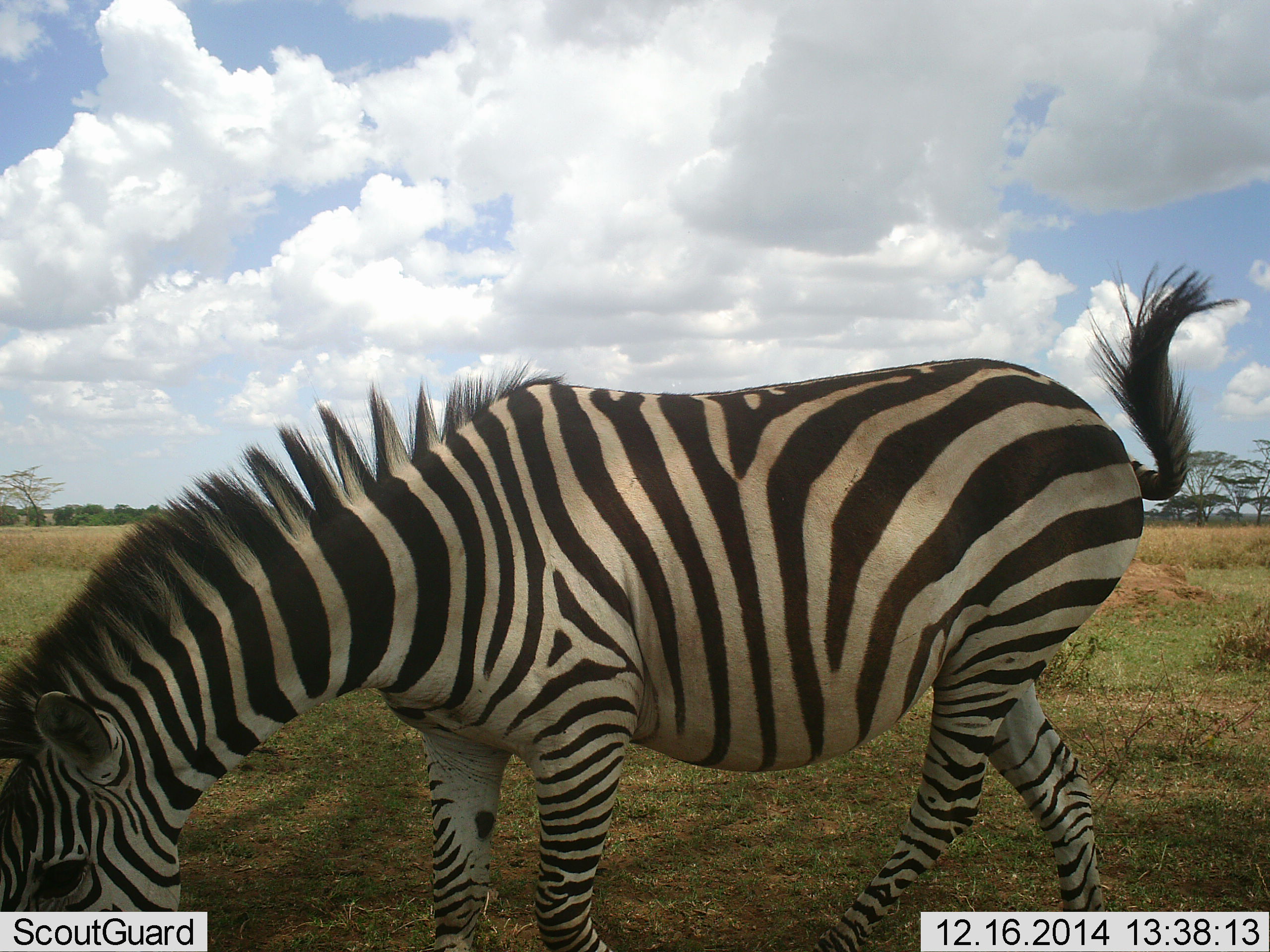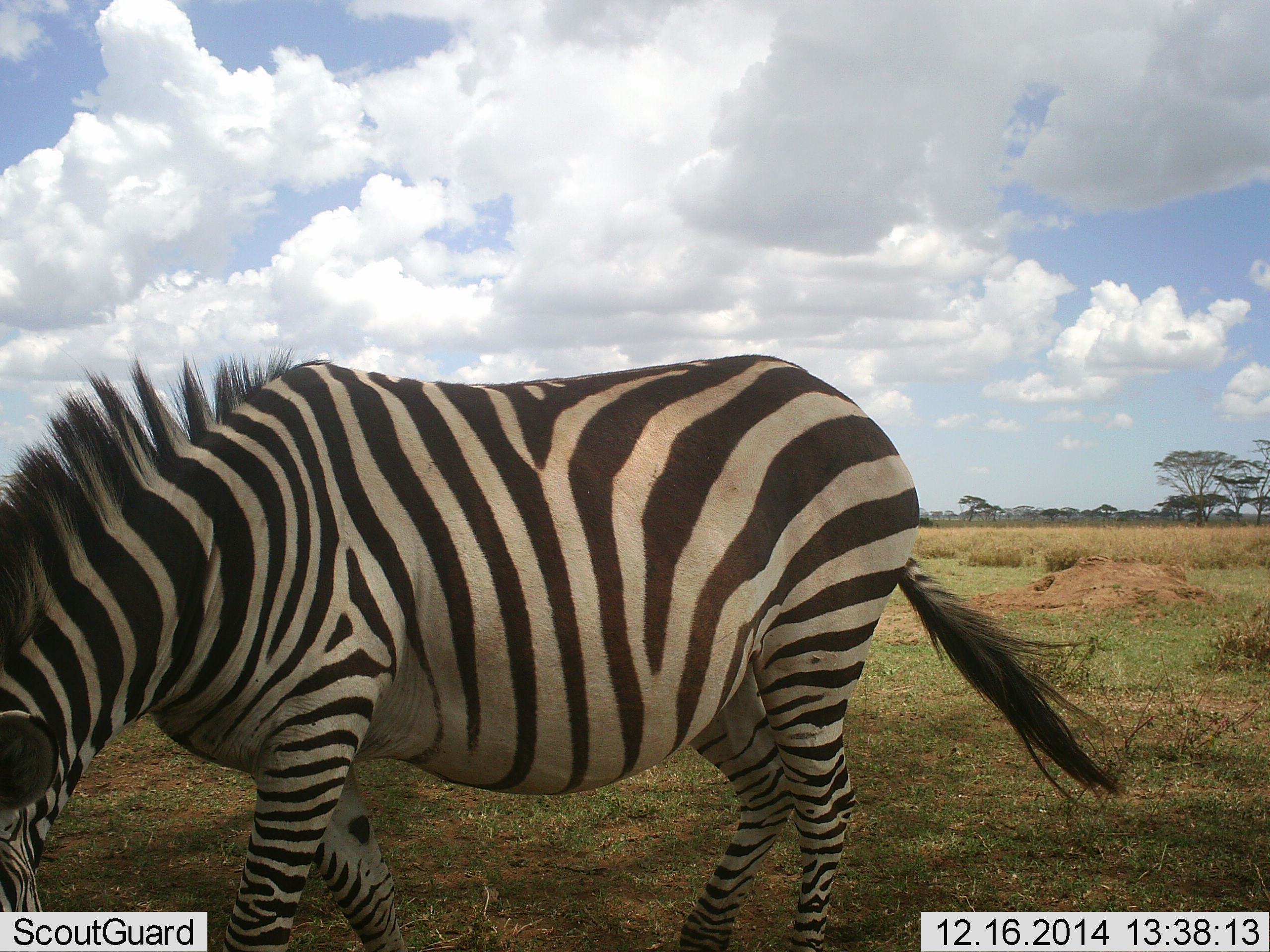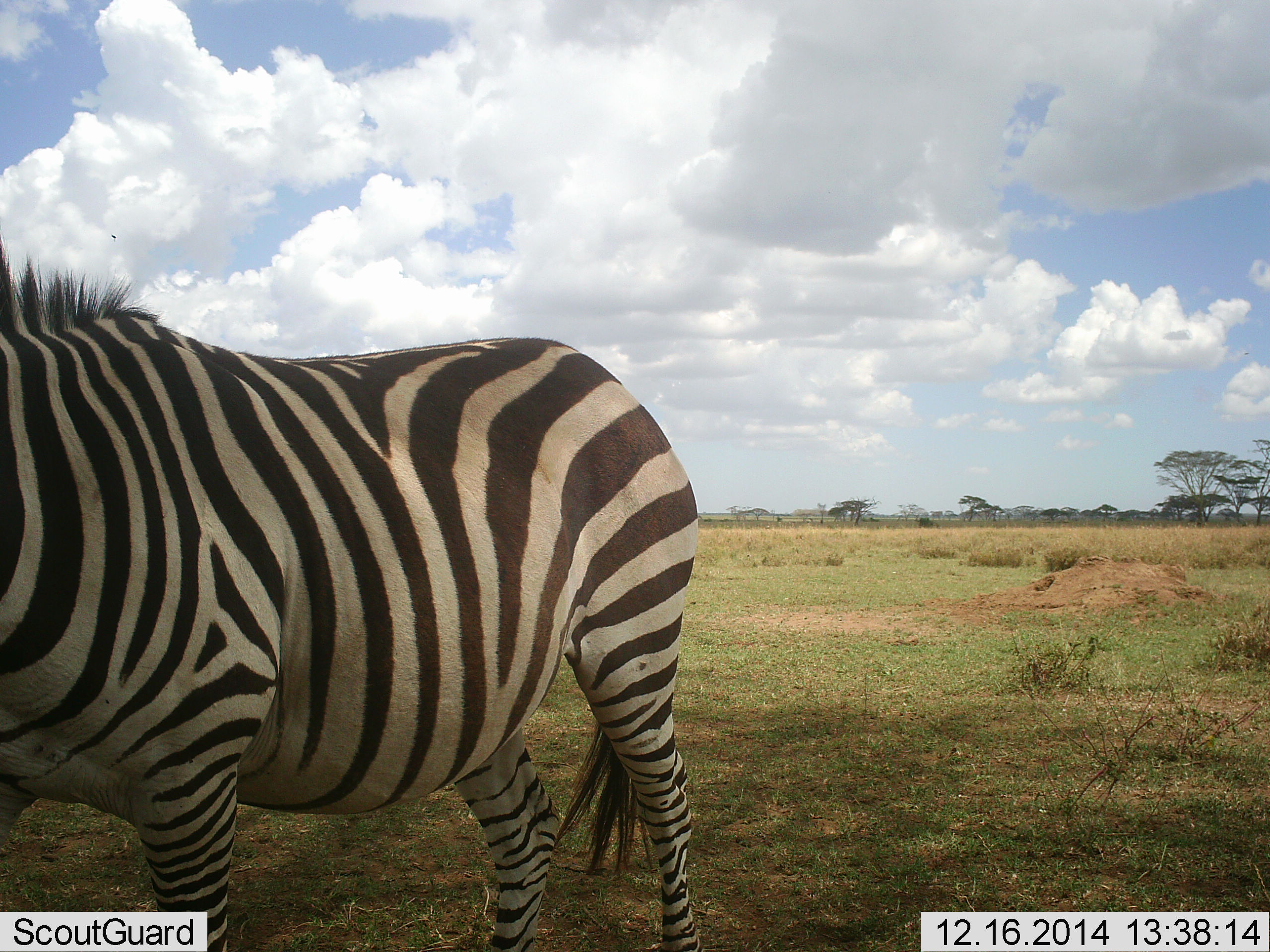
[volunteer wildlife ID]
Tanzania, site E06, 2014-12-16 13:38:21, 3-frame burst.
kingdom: Animalia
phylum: Chordata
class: Mammalia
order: Perissodactyla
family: Equidae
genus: Equus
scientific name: Equus quagga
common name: plains zebra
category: zebra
Zebra (plains zebra) (Equus quagga), count 1. Behavior (volunteer vote fractions): standing 20%, resting 0%, moving 50%, interacting 0%. Young present (vote fraction): 0%. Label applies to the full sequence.